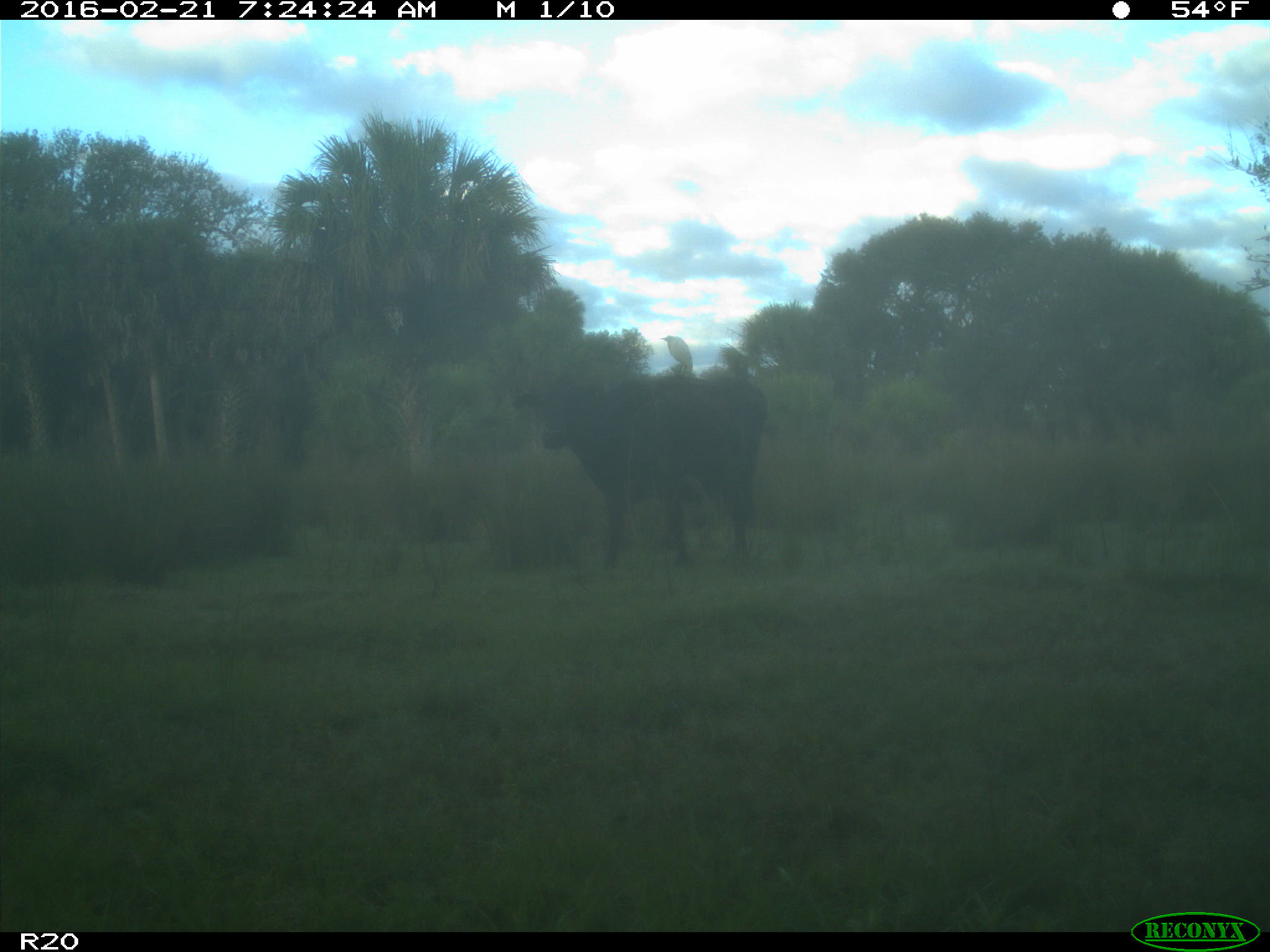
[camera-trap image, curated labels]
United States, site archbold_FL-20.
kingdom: Animalia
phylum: Chordata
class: Mammalia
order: Artiodactyla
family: Bovidae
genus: Bos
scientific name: Bos taurus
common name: domestic cow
Bos taurus (domestic cow).